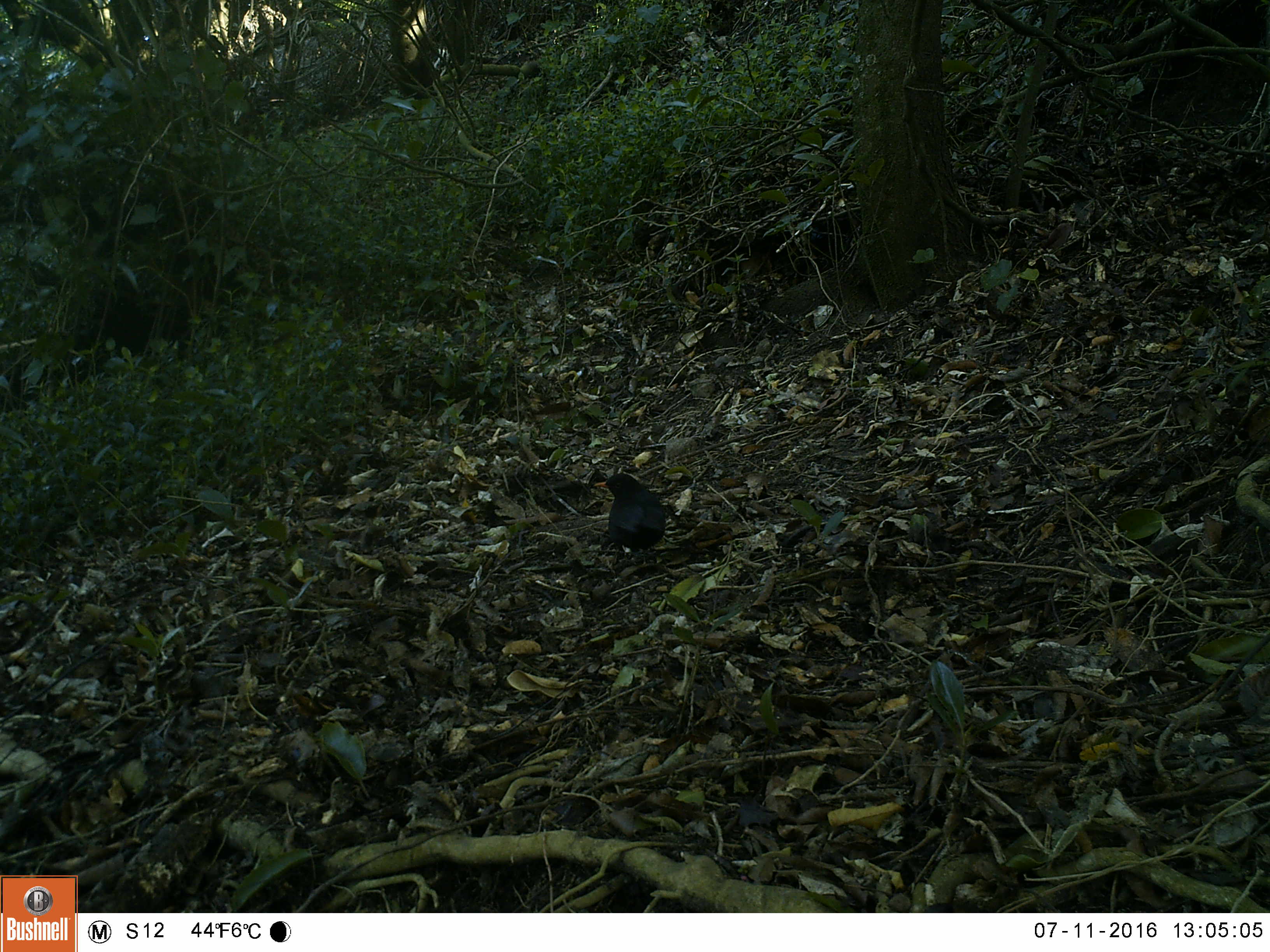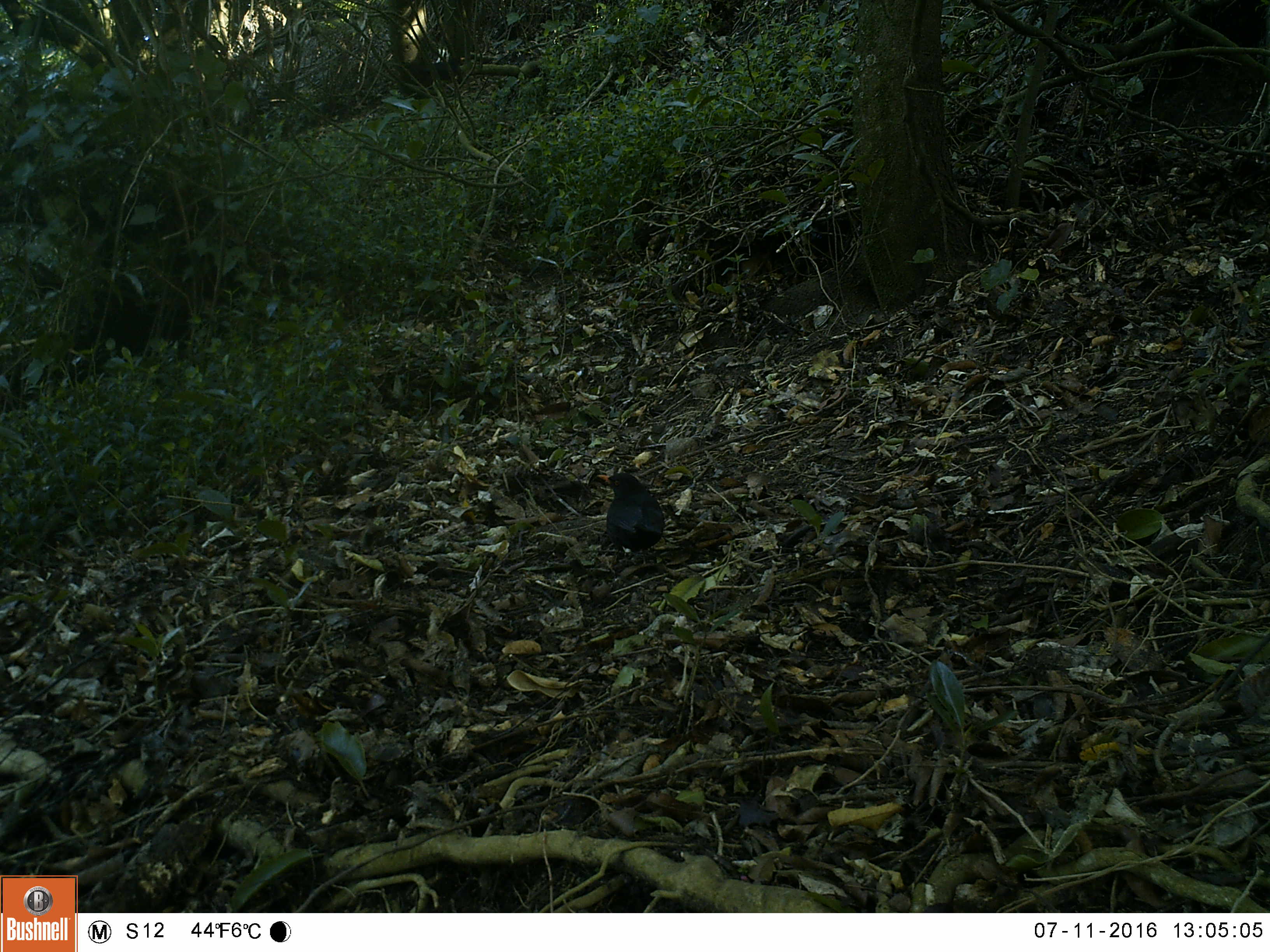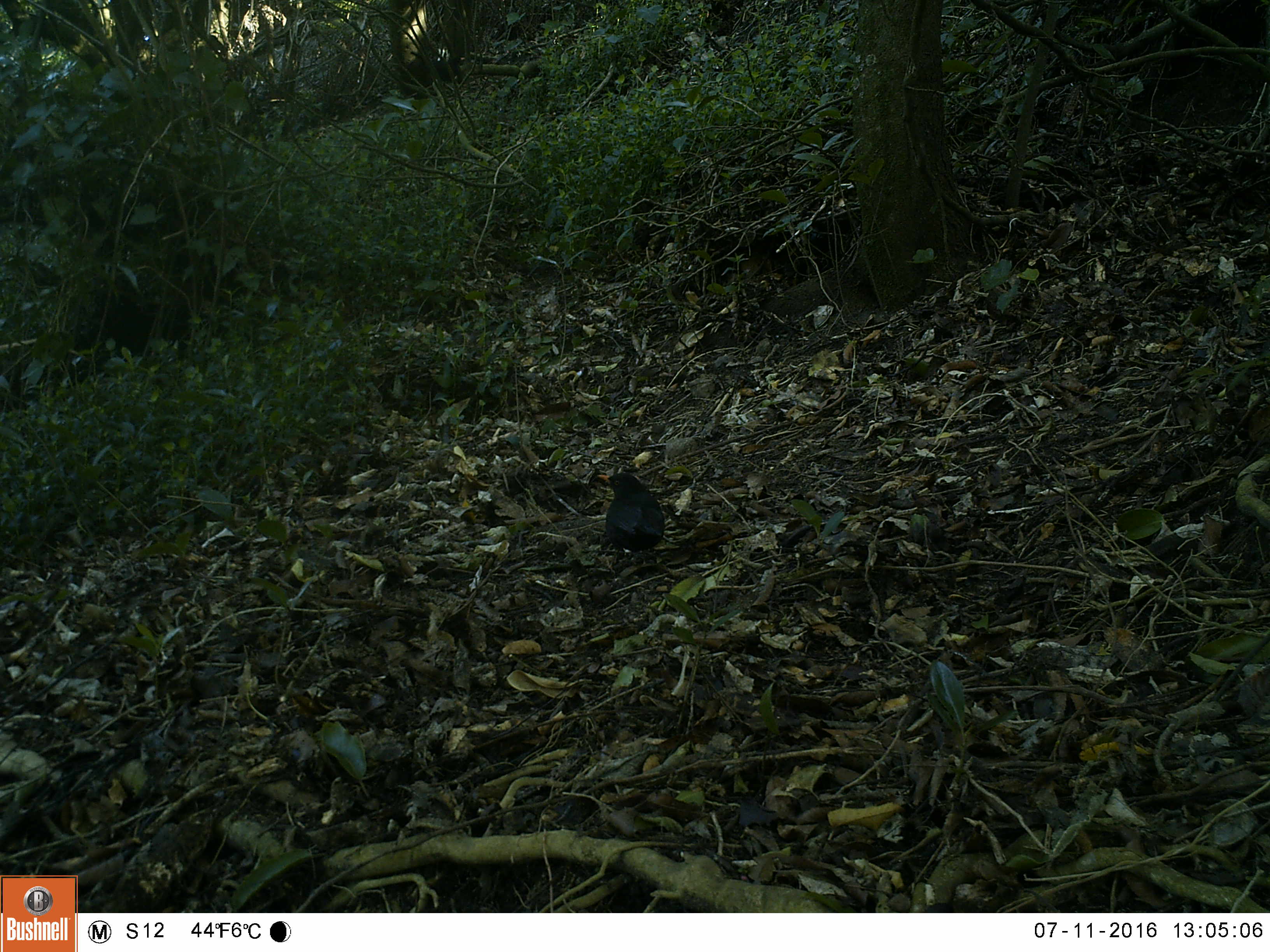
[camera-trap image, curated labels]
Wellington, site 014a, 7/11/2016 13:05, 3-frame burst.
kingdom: Animalia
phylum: Chordata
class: Aves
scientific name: Aves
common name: bird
Bird (Aves).